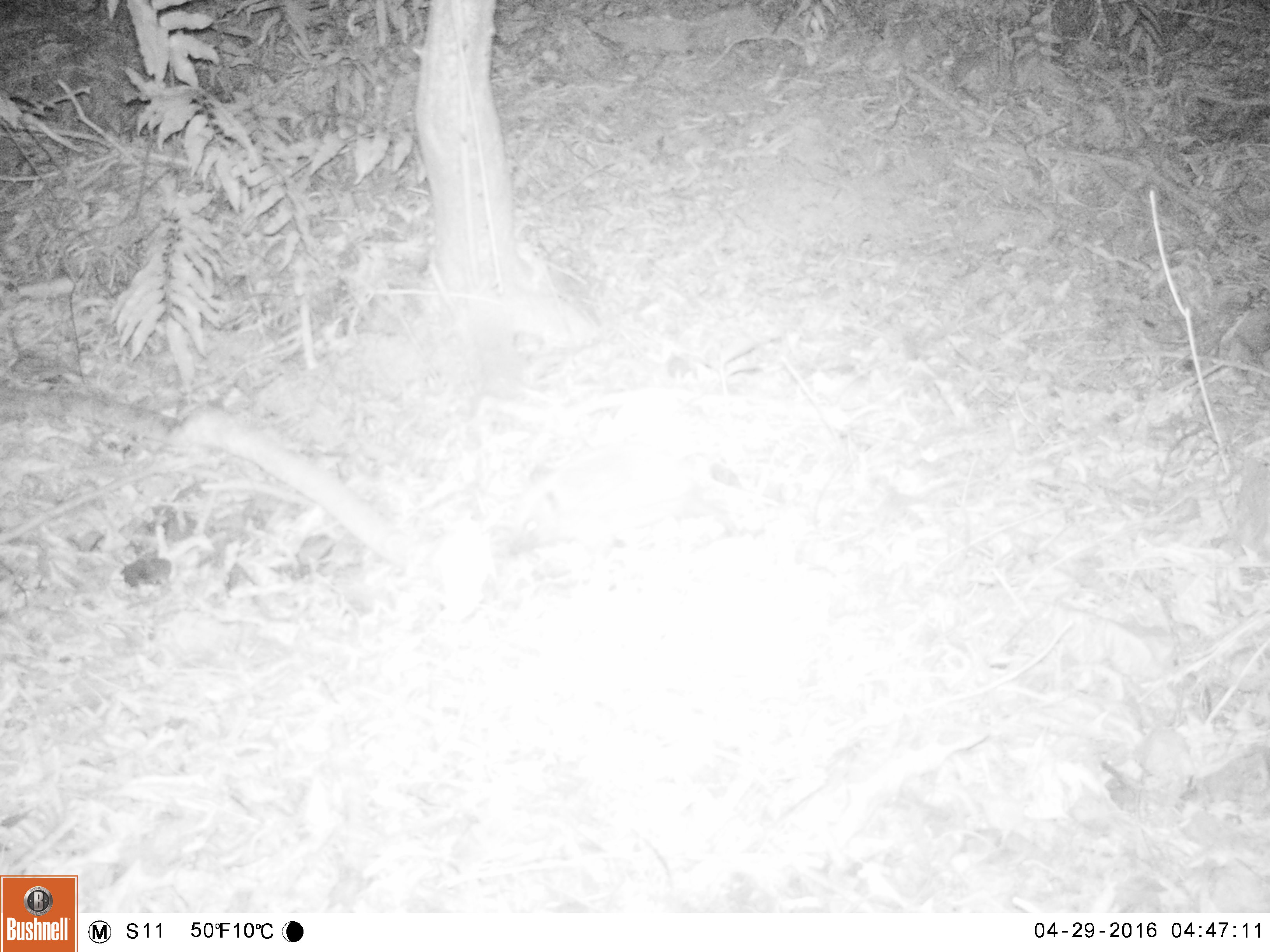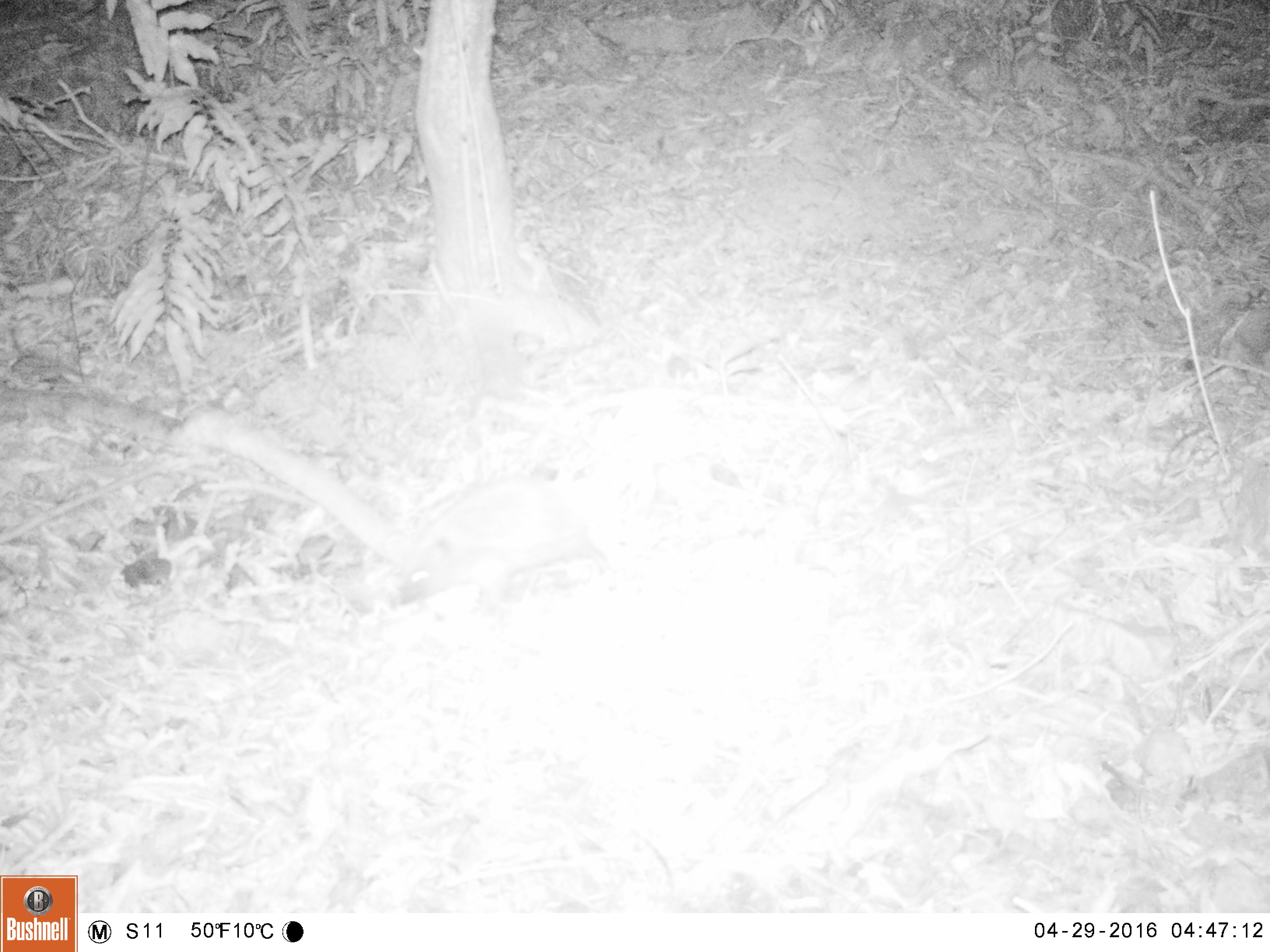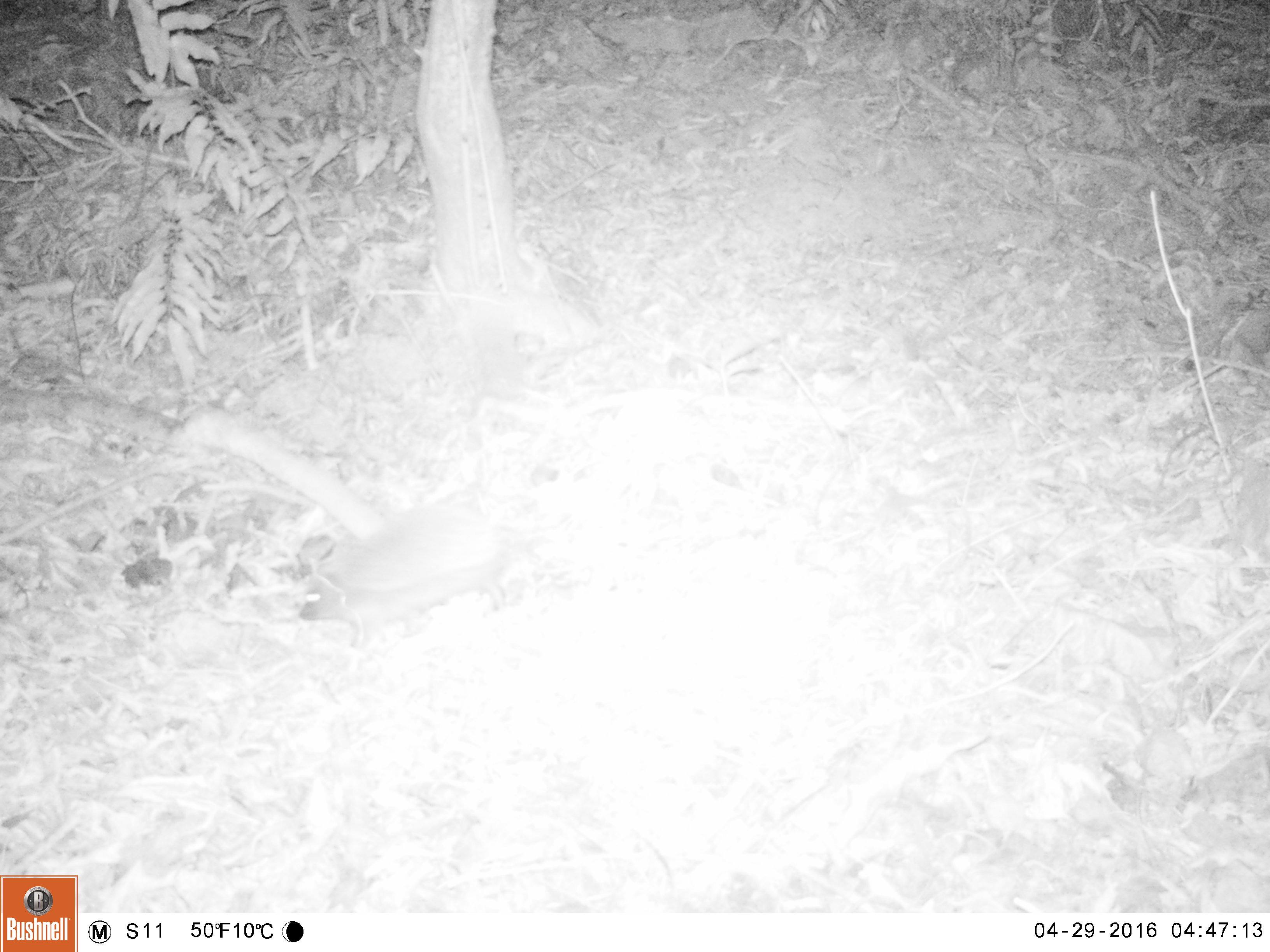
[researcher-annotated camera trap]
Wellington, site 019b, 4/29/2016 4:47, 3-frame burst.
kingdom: Animalia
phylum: Chordata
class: Mammalia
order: Eulipotyphla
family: Erinaceidae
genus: Erinaceus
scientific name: Erinaceus europaeus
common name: hedgehog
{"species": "hedgehog (Erinaceus europaeus)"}